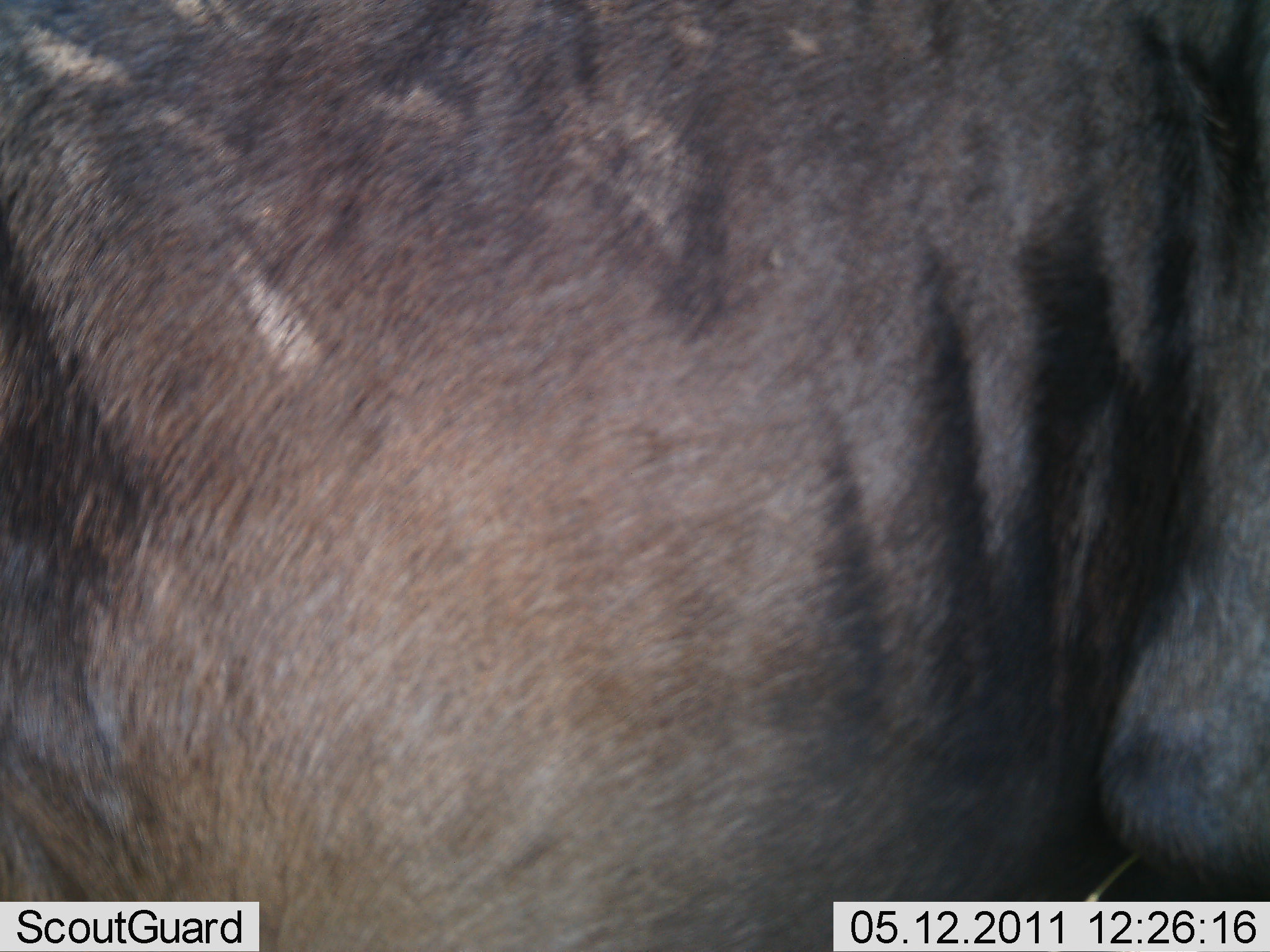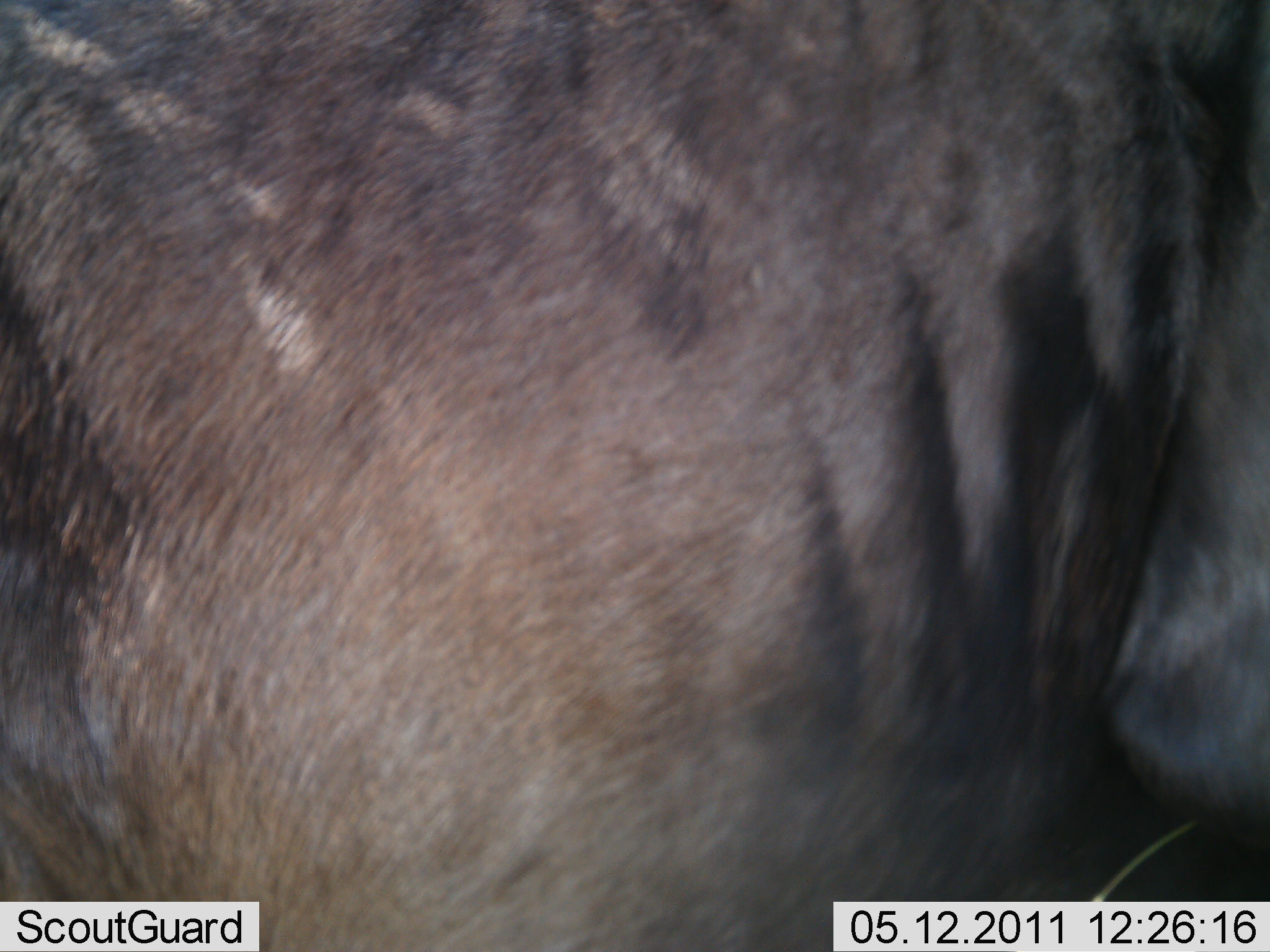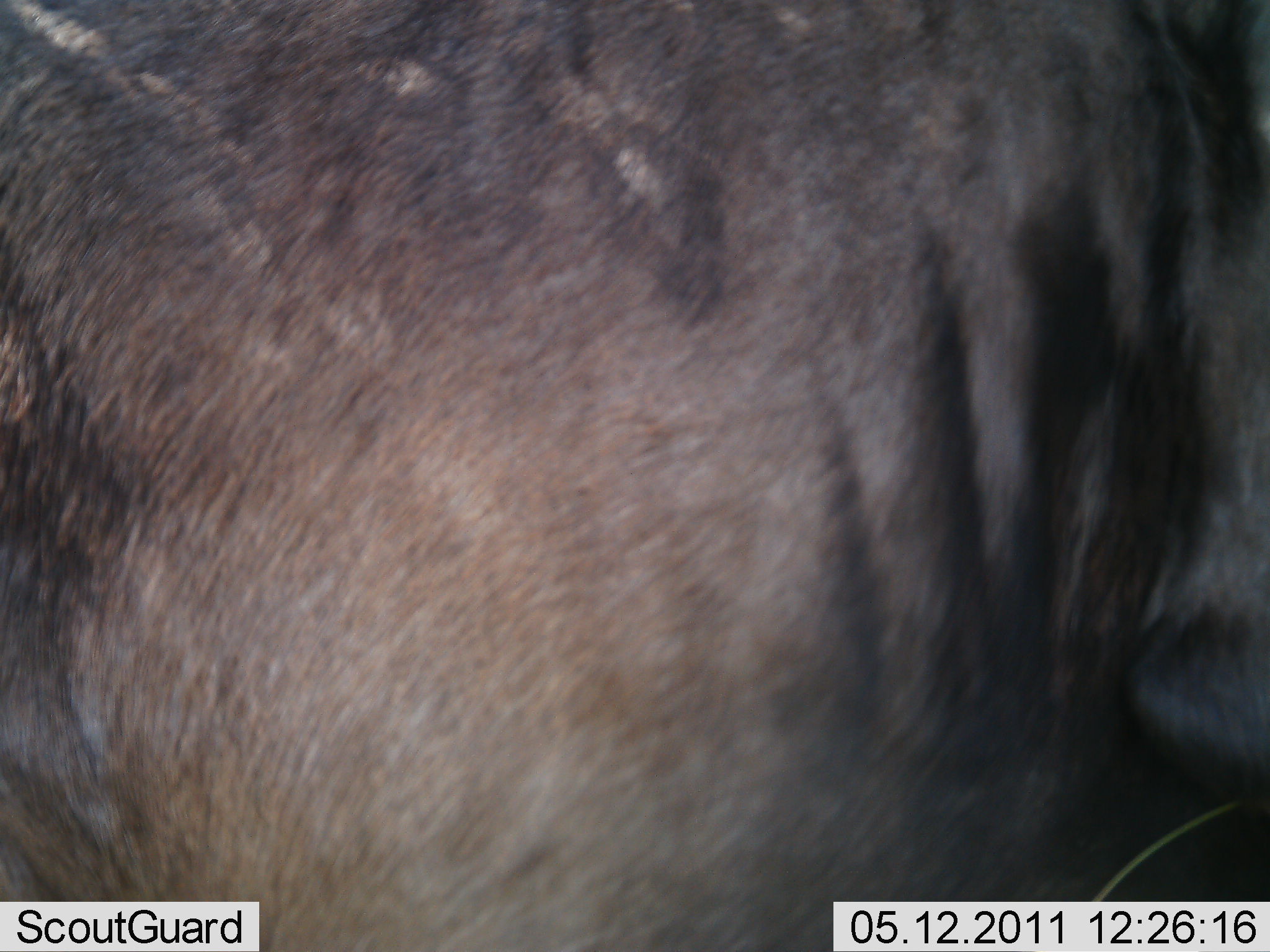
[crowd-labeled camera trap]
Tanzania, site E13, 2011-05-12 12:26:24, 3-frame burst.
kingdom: Animalia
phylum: Chordata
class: Mammalia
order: Artiodactyla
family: Bovidae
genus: Connochaetes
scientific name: Connochaetes taurinus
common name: blue wildebeest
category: wildebeest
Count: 1.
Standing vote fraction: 100%.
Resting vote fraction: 0%.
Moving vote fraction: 0%.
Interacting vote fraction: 0%.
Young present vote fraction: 0%.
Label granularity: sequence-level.